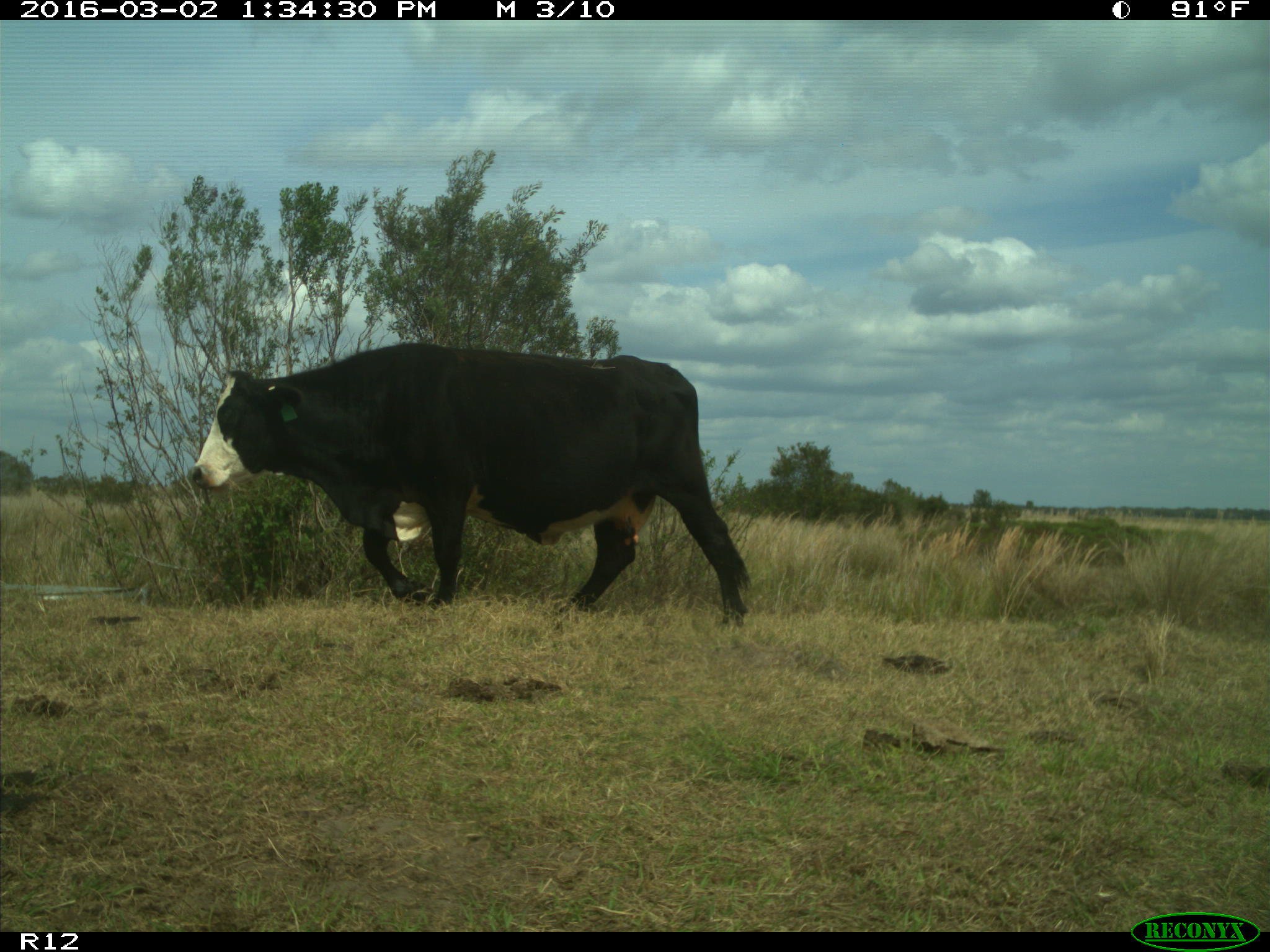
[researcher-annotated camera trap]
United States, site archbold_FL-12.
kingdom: Animalia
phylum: Chordata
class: Mammalia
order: Artiodactyla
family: Bovidae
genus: Bos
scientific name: Bos taurus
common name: domestic cow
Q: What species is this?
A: Bos taurus (domestic cow).